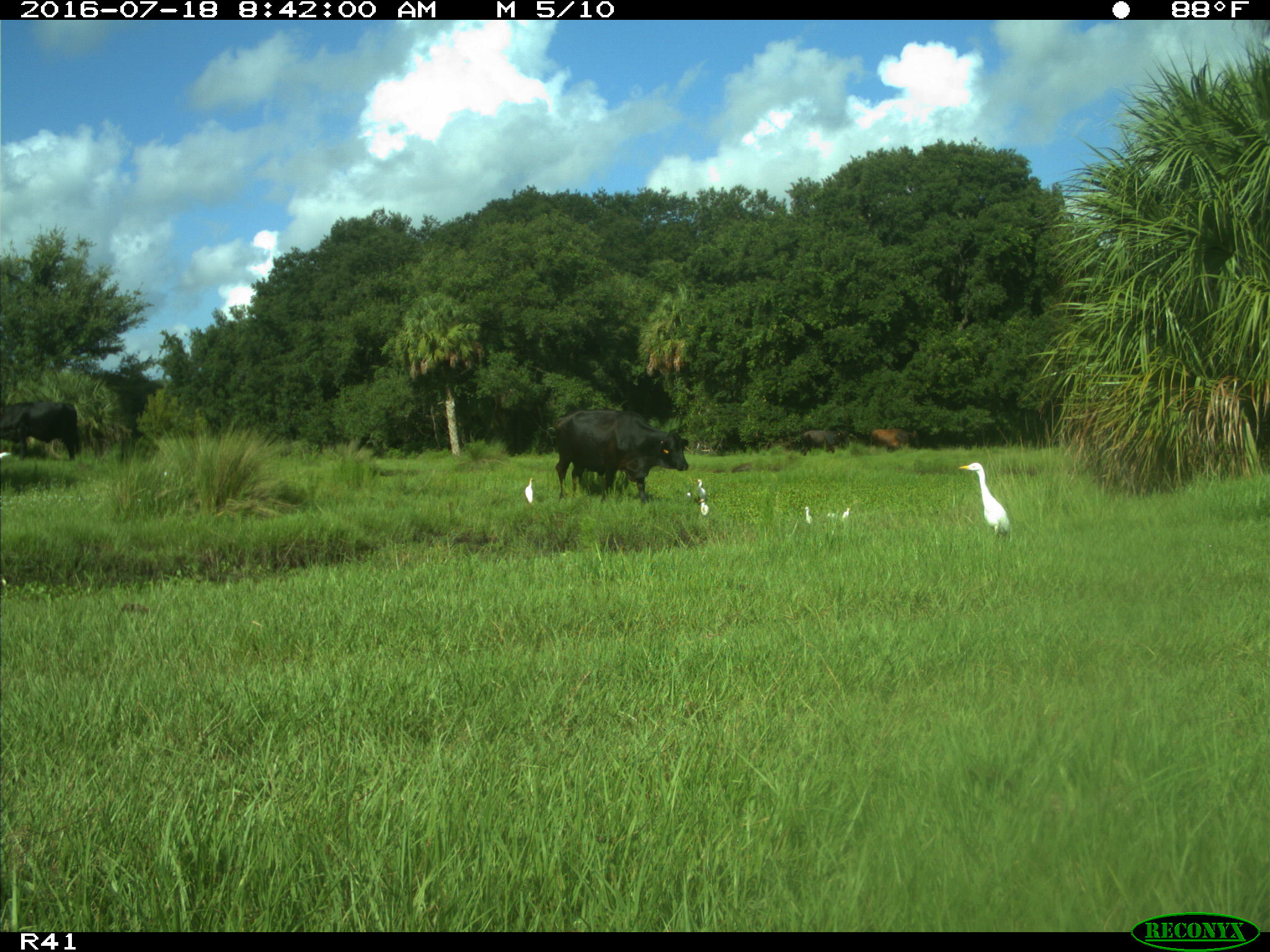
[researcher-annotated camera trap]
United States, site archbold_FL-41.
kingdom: Animalia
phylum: Chordata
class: Mammalia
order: Artiodactyla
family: Bovidae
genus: Bos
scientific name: Bos taurus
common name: domestic cow